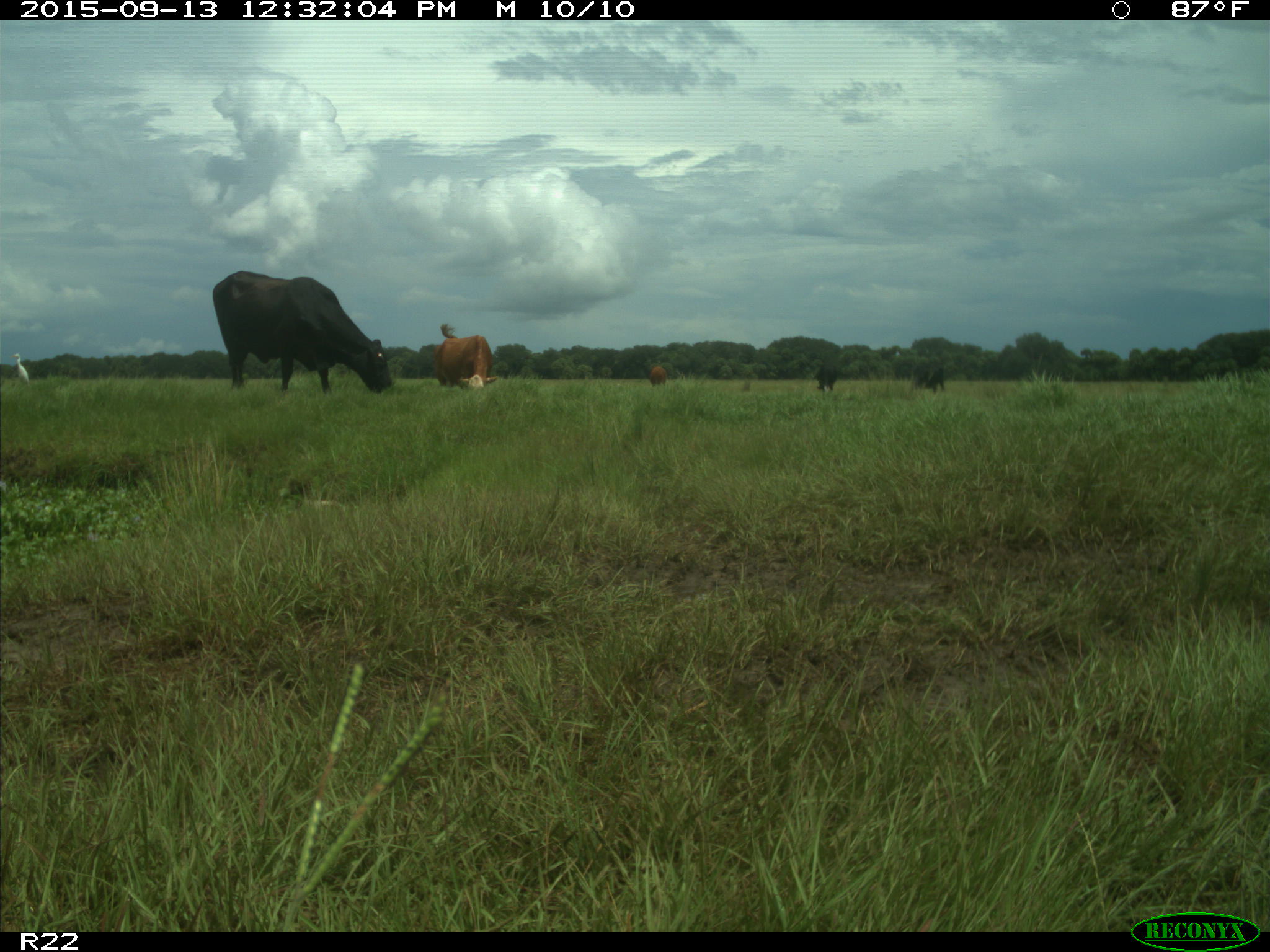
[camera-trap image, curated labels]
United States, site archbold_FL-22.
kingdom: Animalia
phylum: Chordata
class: Mammalia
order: Artiodactyla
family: Bovidae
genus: Bos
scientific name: Bos taurus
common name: domestic cow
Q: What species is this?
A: Bos taurus (domestic cow).